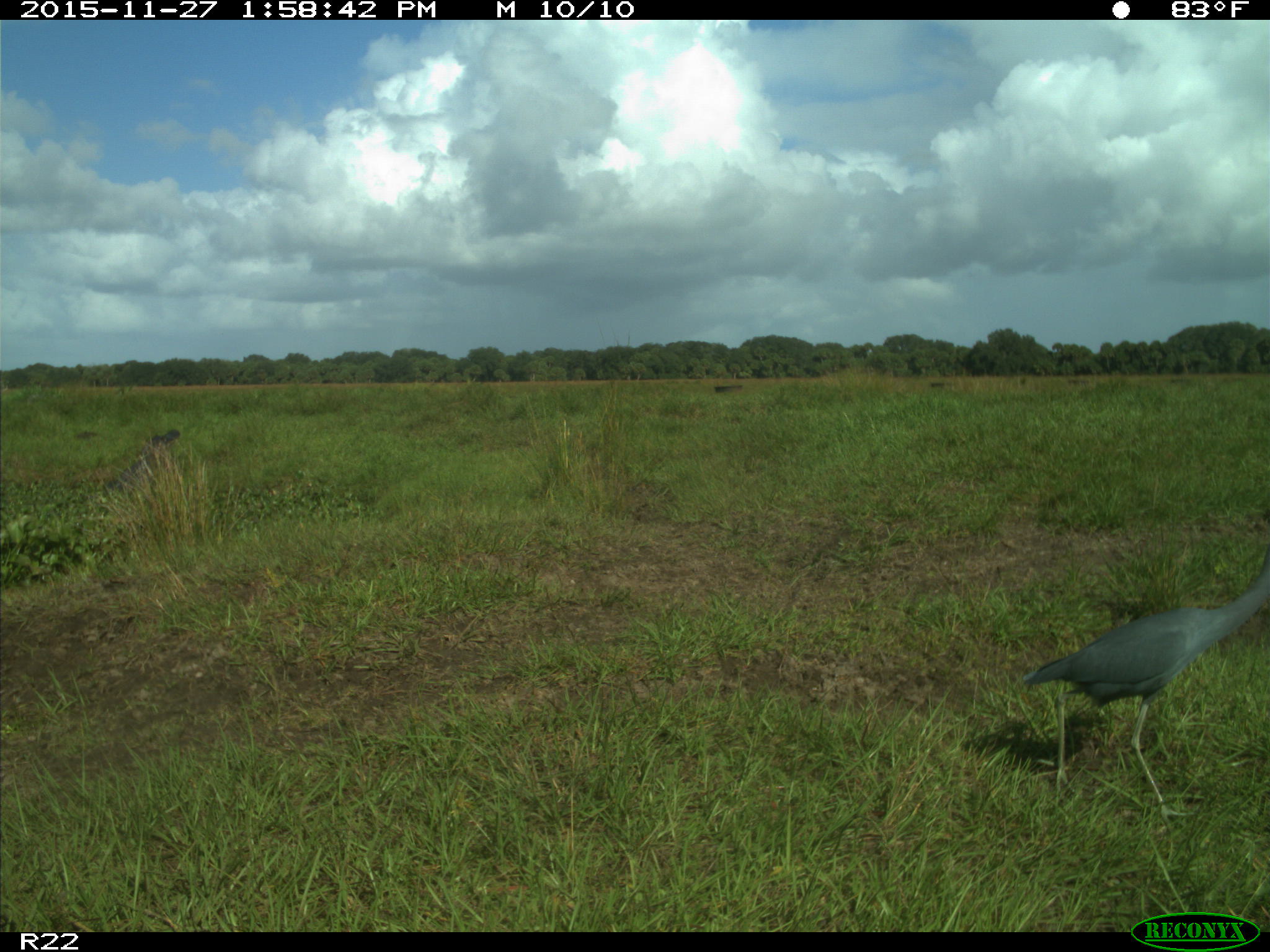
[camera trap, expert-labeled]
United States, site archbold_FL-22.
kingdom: Animalia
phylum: Chordata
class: Aves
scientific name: Aves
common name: birds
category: unidentified bird